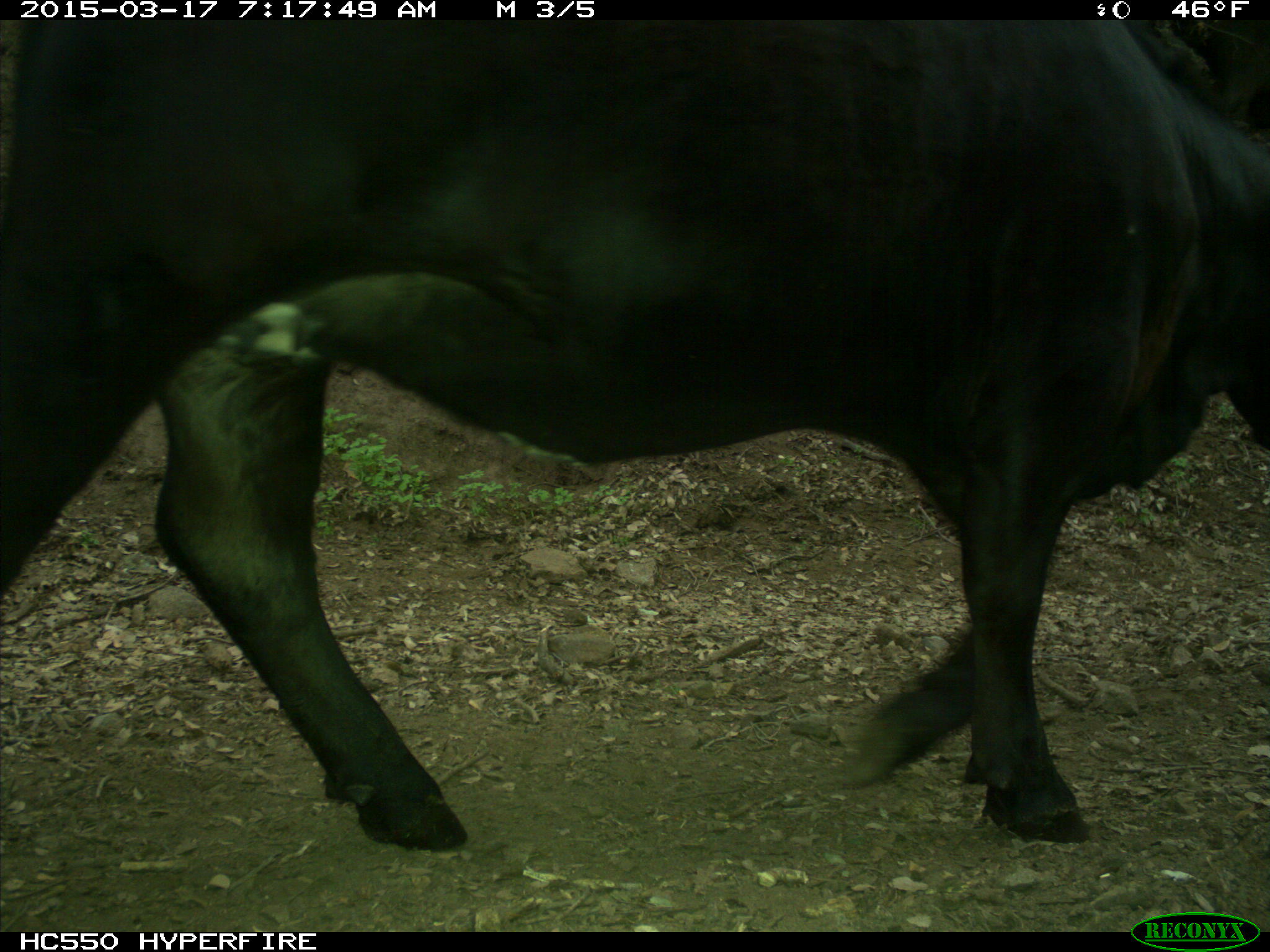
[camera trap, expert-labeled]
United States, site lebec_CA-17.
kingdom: Animalia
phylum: Chordata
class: Mammalia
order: Artiodactyla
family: Bovidae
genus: Bos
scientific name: Bos taurus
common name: domestic cow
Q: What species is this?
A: Bos taurus (domestic cow).